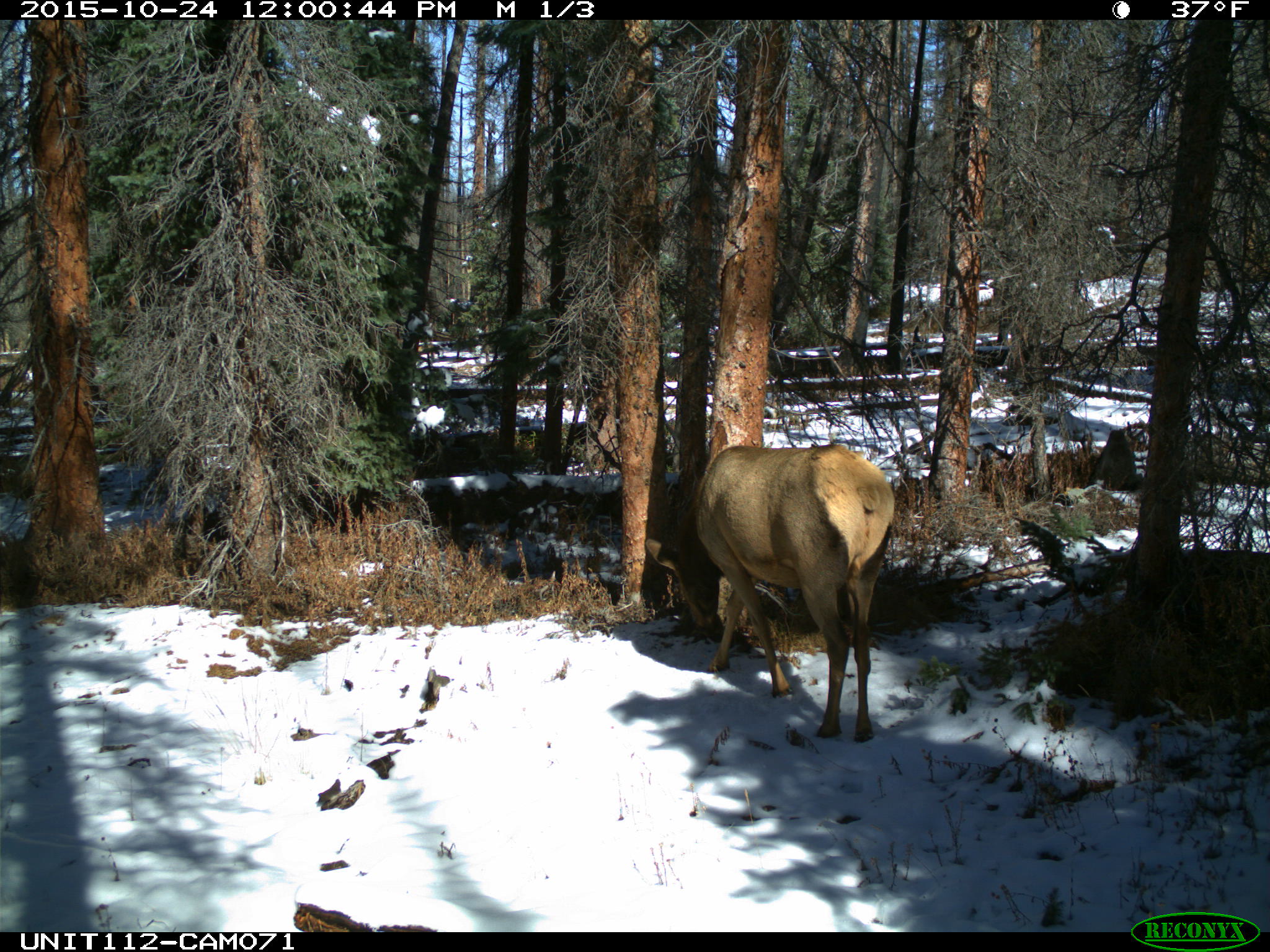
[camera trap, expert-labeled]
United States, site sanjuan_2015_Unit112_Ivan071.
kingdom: Animalia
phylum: Chordata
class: Mammalia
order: Artiodactyla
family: Cervidae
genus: Cervus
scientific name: Cervus elaphus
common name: red deer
Cervus elaphus (red deer).